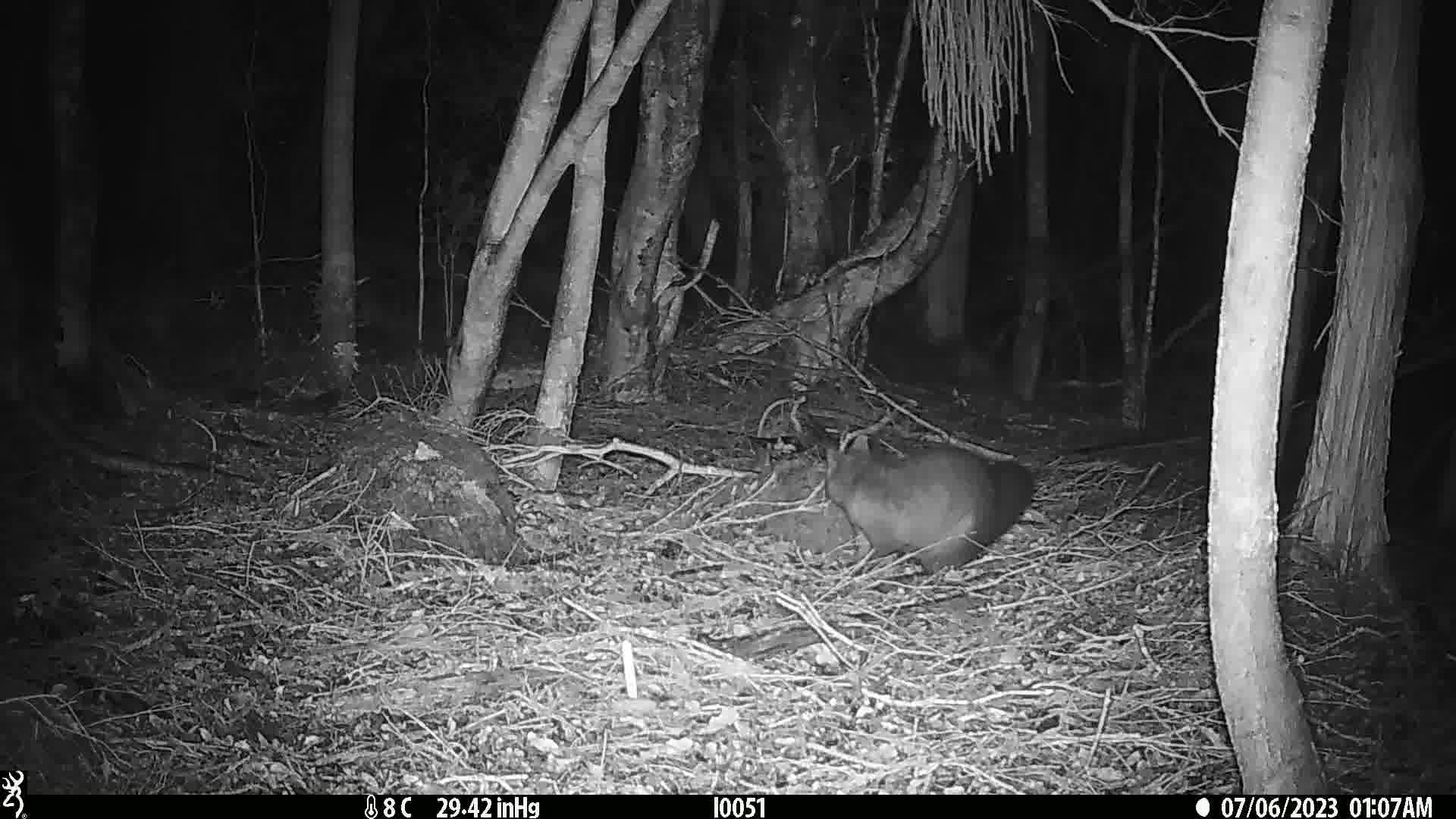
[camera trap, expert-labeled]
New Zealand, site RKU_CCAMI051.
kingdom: Animalia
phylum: Chordata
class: Mammalia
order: Diprotodontia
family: Phalangeridae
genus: Trichosurus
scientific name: Trichosurus vulpecula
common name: common brushtail possum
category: possum